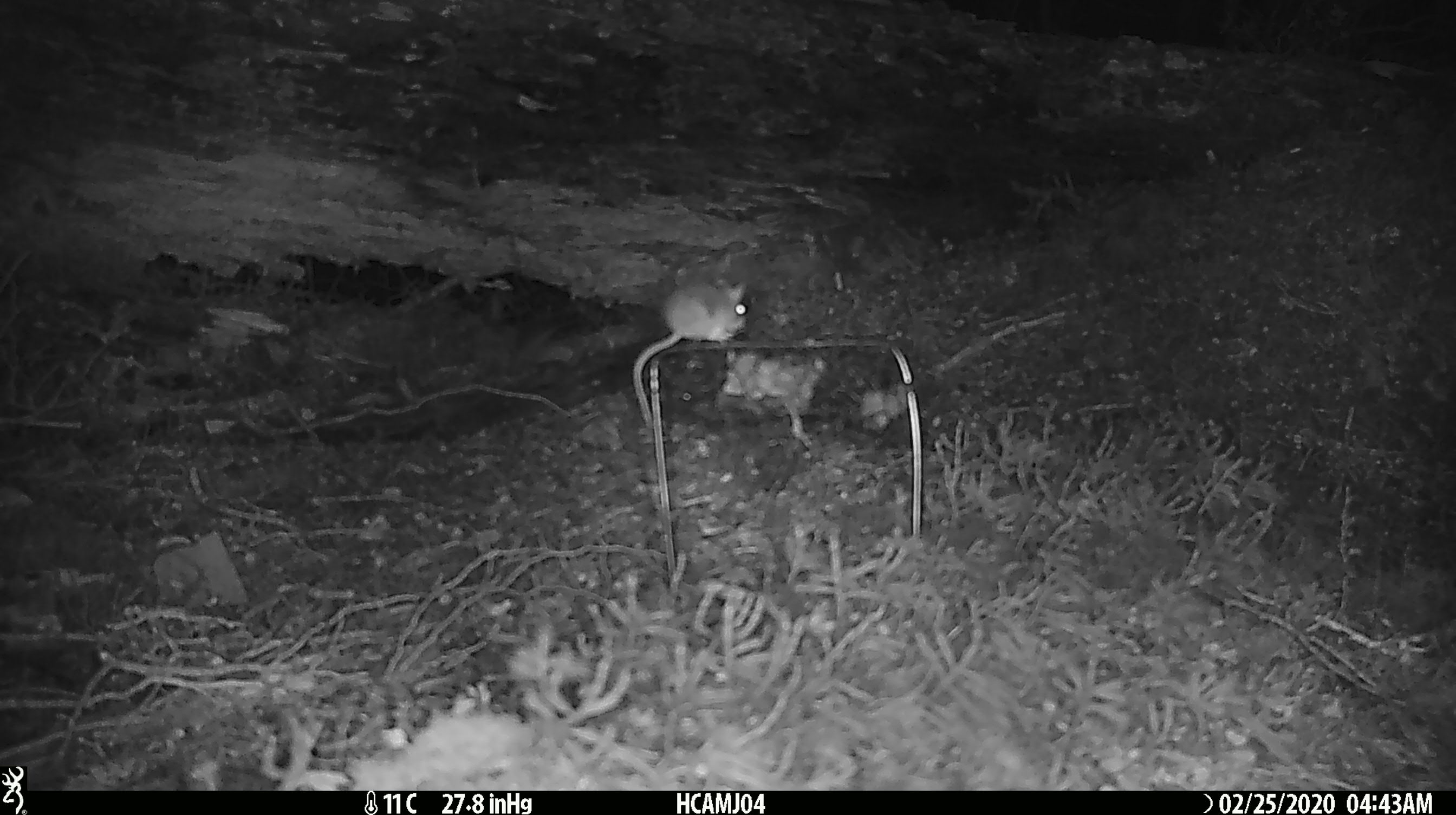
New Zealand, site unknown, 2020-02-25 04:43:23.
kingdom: Animalia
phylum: Chordata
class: Mammalia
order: Rodentia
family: Muridae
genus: Mus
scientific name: Mus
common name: mouse